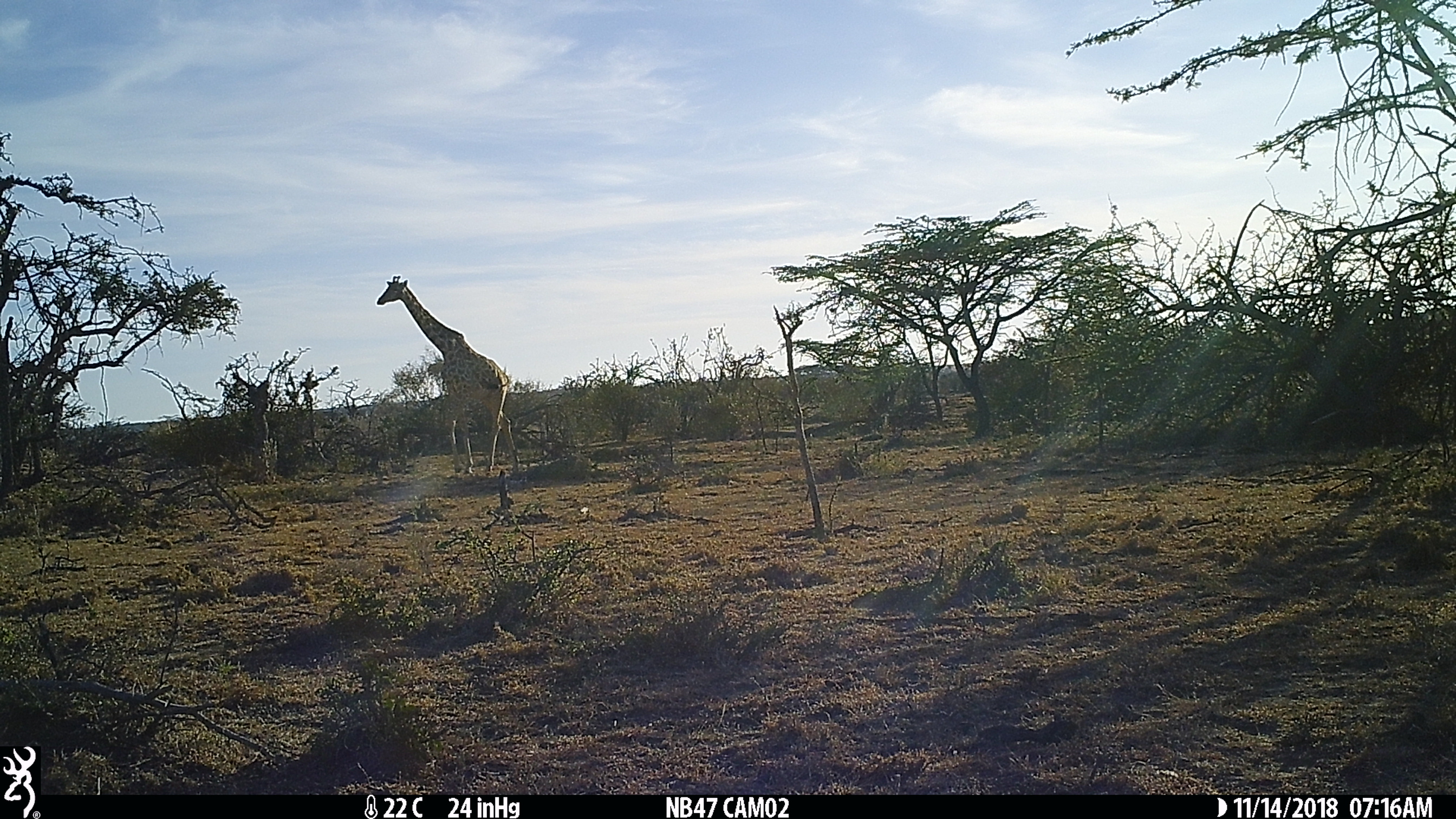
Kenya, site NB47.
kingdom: Animalia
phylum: Chordata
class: Mammalia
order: Artiodactyla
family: Giraffidae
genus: Giraffa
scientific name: Giraffa camelopardalis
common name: northern giraffe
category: giraffe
Giraffe (northern giraffe) (Giraffa camelopardalis).